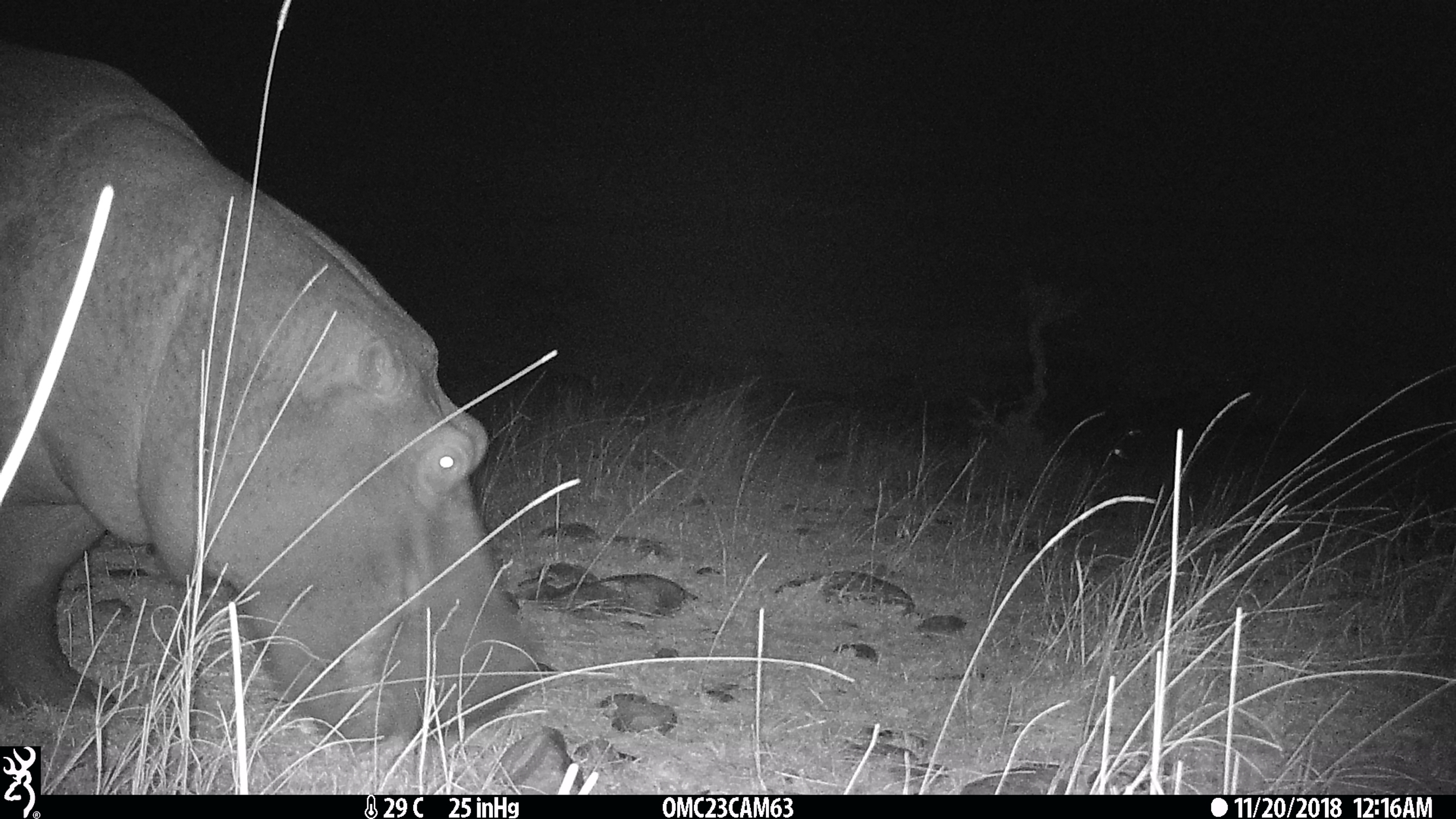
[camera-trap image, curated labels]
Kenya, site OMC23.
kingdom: Animalia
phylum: Chordata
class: Mammalia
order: Artiodactyla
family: Hippopotamidae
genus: Hippopotamus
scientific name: Hippopotamus amphibius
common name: hippopotamus